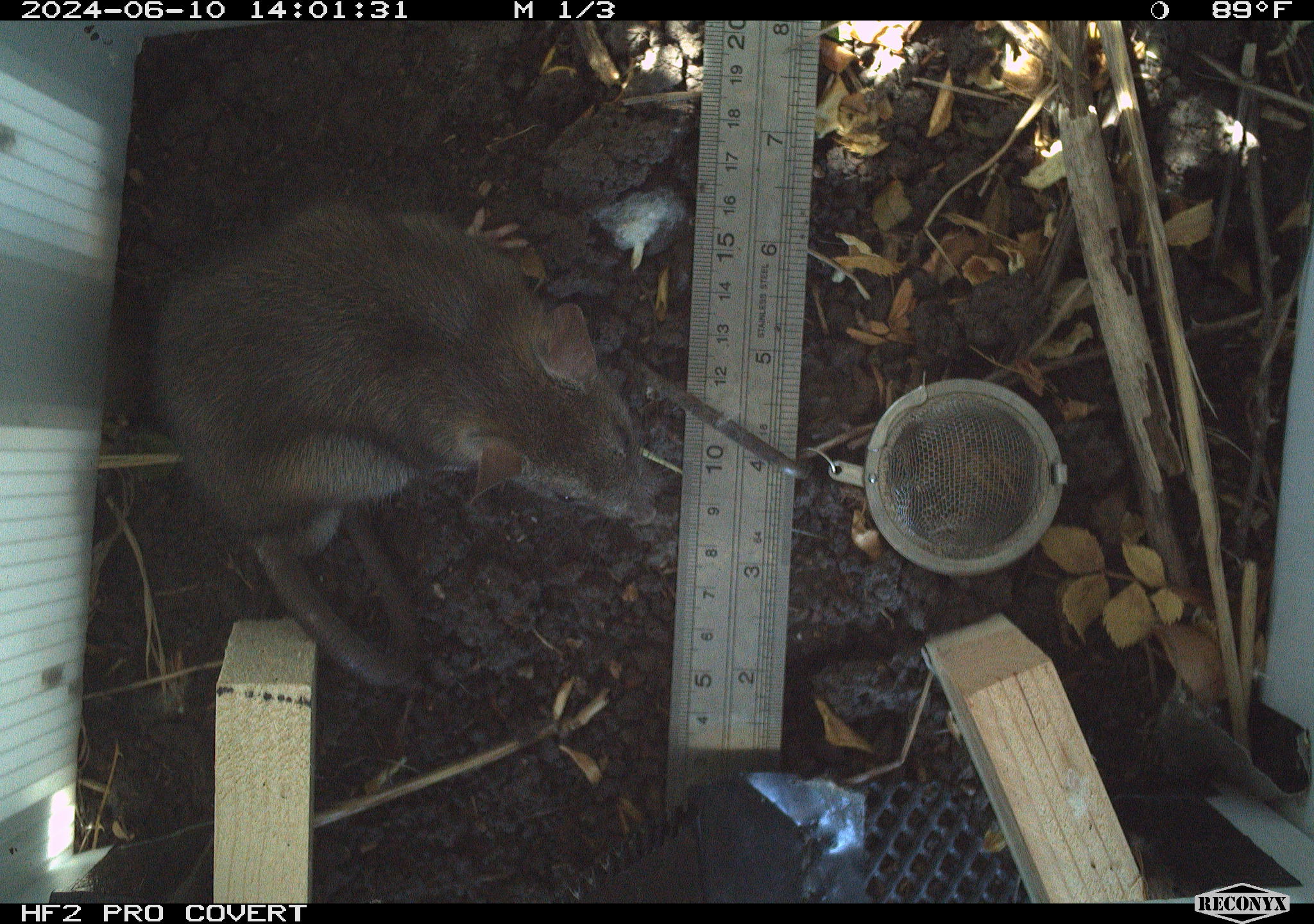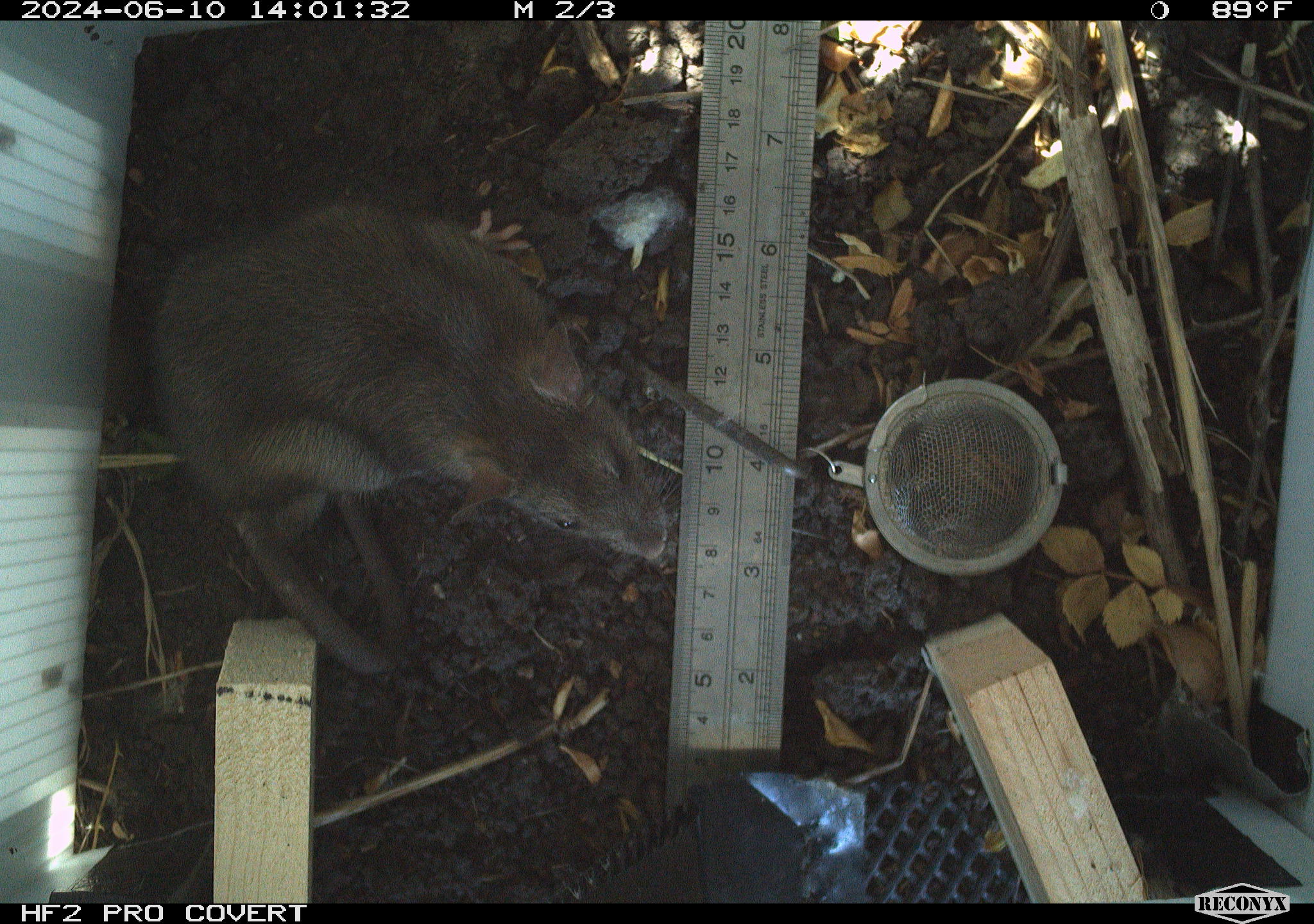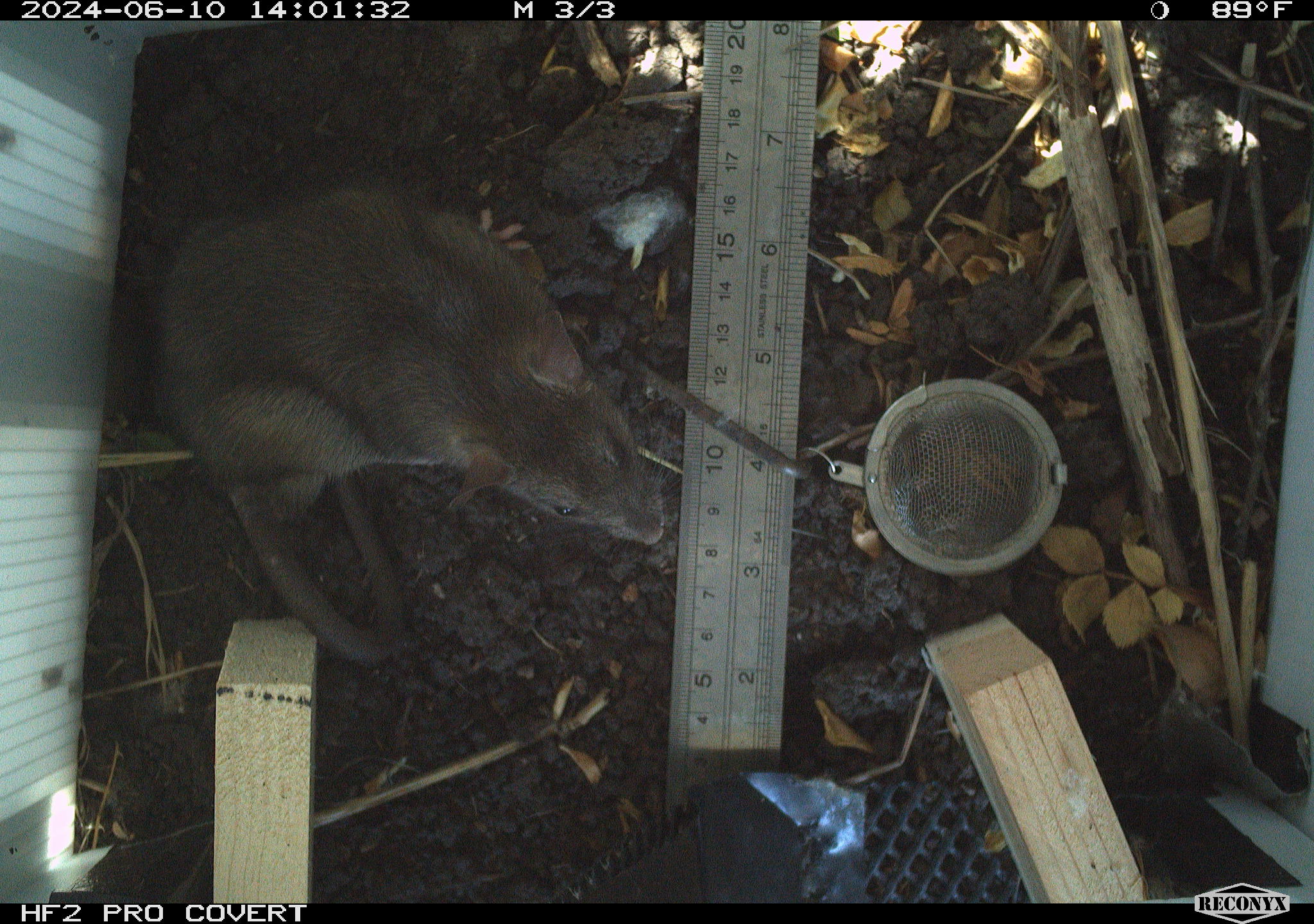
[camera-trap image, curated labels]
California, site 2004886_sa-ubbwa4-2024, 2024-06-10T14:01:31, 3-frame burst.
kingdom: Animalia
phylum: Chordata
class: Mammalia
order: Rodentia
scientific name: Rodentia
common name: woodrat or rat or mouse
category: woodrat or rat or mouse species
Woodrat or rat or mouse species (woodrat or rat or mouse) (Rodentia).